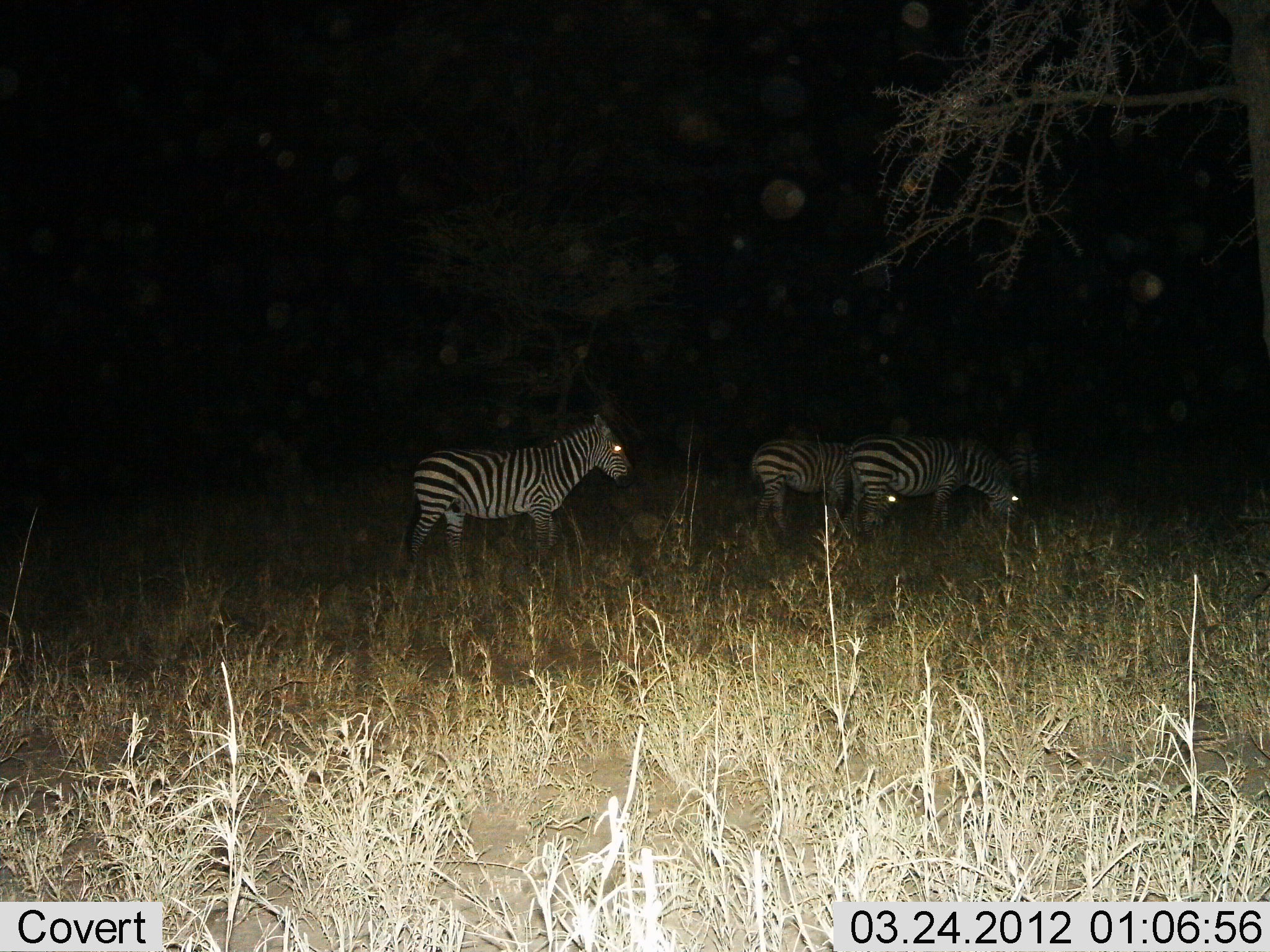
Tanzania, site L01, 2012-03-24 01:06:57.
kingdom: Animalia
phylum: Chordata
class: Mammalia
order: Perissodactyla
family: Equidae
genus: Equus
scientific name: Equus quagga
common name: plains zebra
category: zebra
Zebra (plains zebra) (Equus quagga), count 3. Behavior (volunteer vote fractions): standing 50%, resting 6%, moving 41%, interacting 0%. Young present (vote fraction): 0%. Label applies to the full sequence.